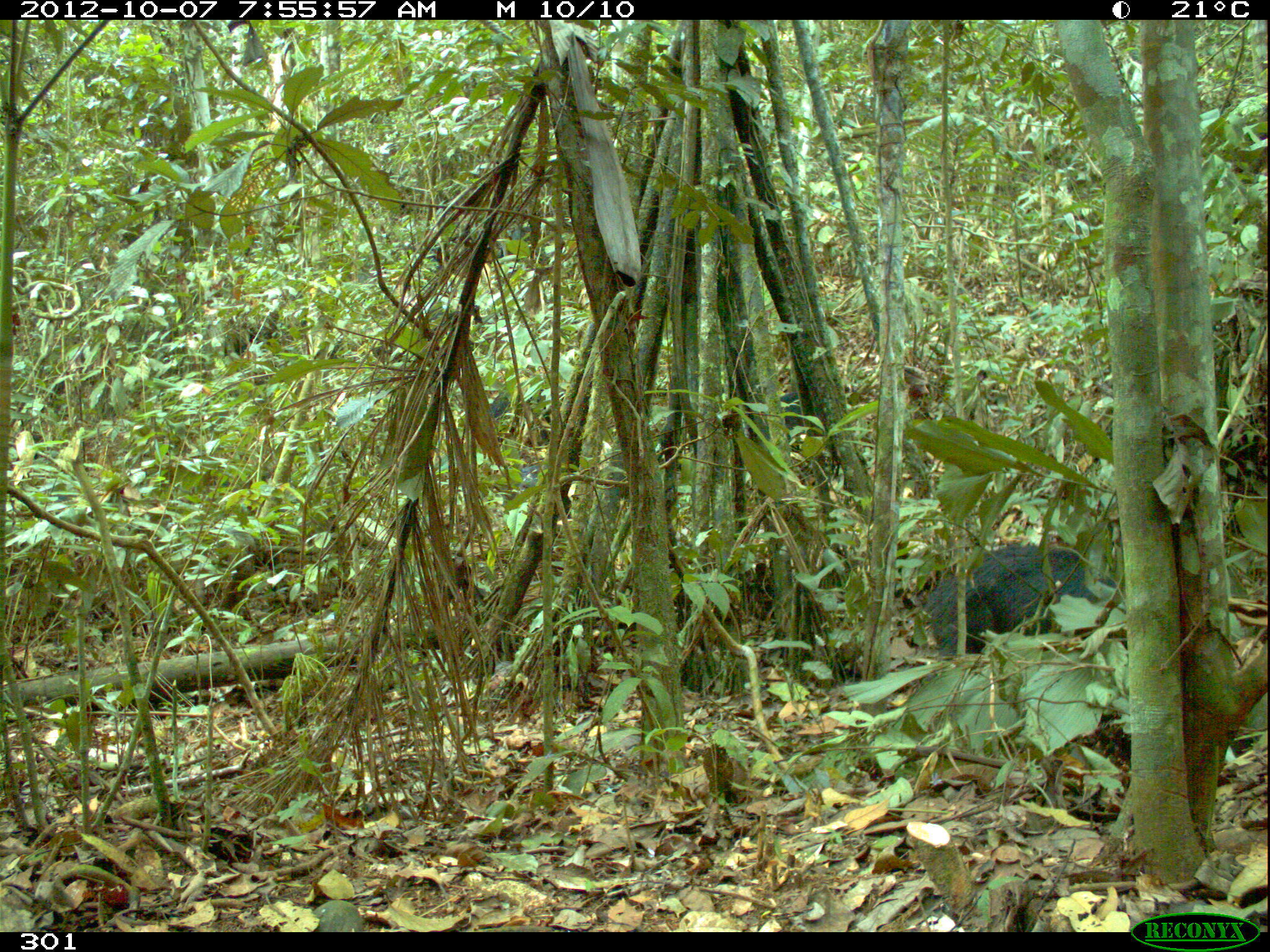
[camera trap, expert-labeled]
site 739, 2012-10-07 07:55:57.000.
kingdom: Animalia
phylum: Chordata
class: Mammalia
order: Artiodactyla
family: Tayassuidae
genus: Tayassu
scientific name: Tayassu pecari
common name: white-lipped peccary